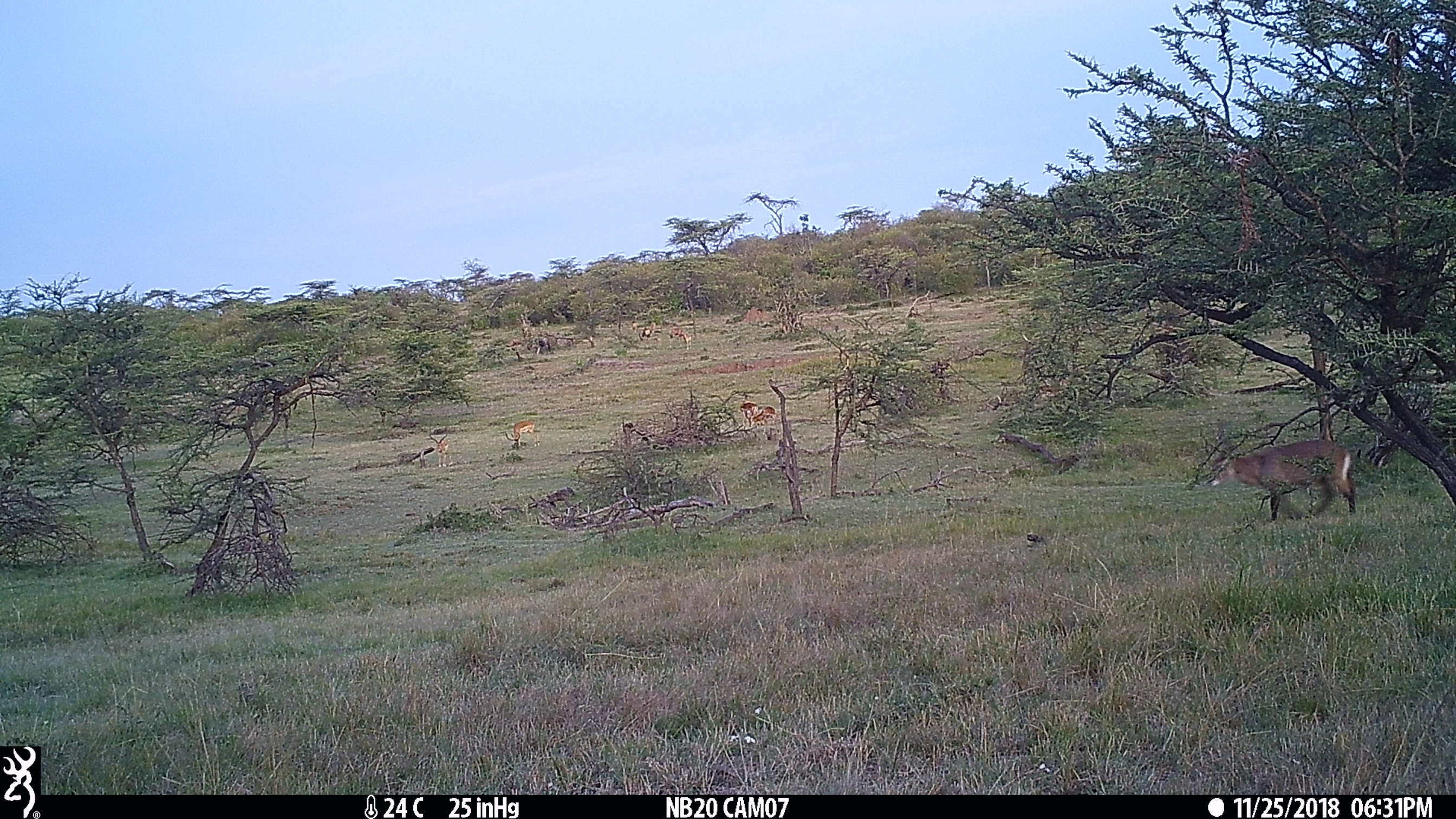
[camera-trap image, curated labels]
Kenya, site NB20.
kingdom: Animalia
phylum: Chordata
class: Mammalia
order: Artiodactyla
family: Bovidae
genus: Kobus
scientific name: Kobus ellipsiprymnus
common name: waterbuck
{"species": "waterbuck (Kobus ellipsiprymnus)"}